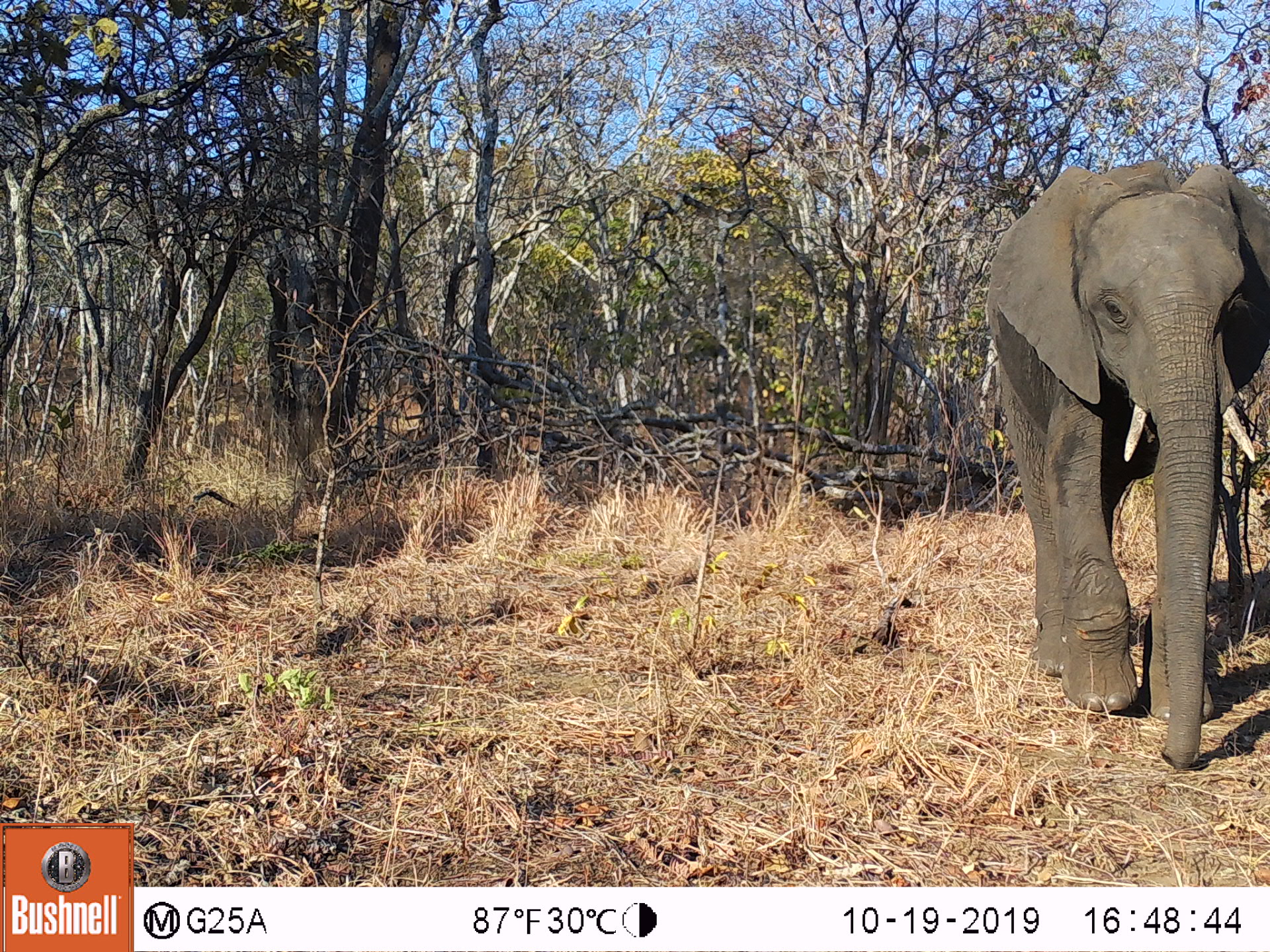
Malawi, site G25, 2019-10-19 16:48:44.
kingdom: Animalia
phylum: Chordata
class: Mammalia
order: Proboscidea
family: Elephantidae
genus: Loxodonta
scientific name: Loxodonta africana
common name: african savanna elephant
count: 1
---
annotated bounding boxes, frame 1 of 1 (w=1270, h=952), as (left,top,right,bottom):
african savanna elephant: (982,157,1268,768)